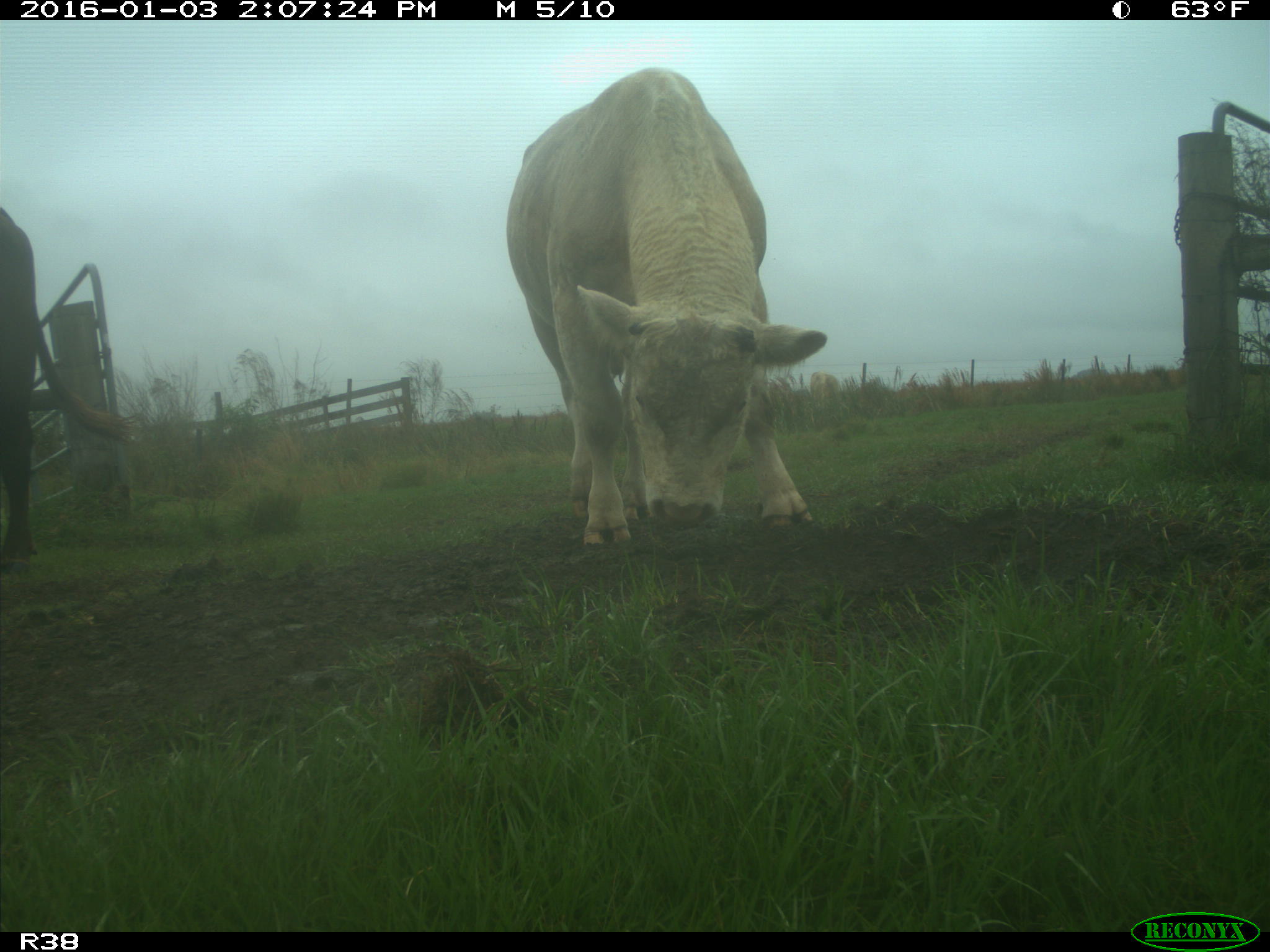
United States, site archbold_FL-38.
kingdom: Animalia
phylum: Chordata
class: Mammalia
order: Artiodactyla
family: Bovidae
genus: Bos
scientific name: Bos taurus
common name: domestic cow